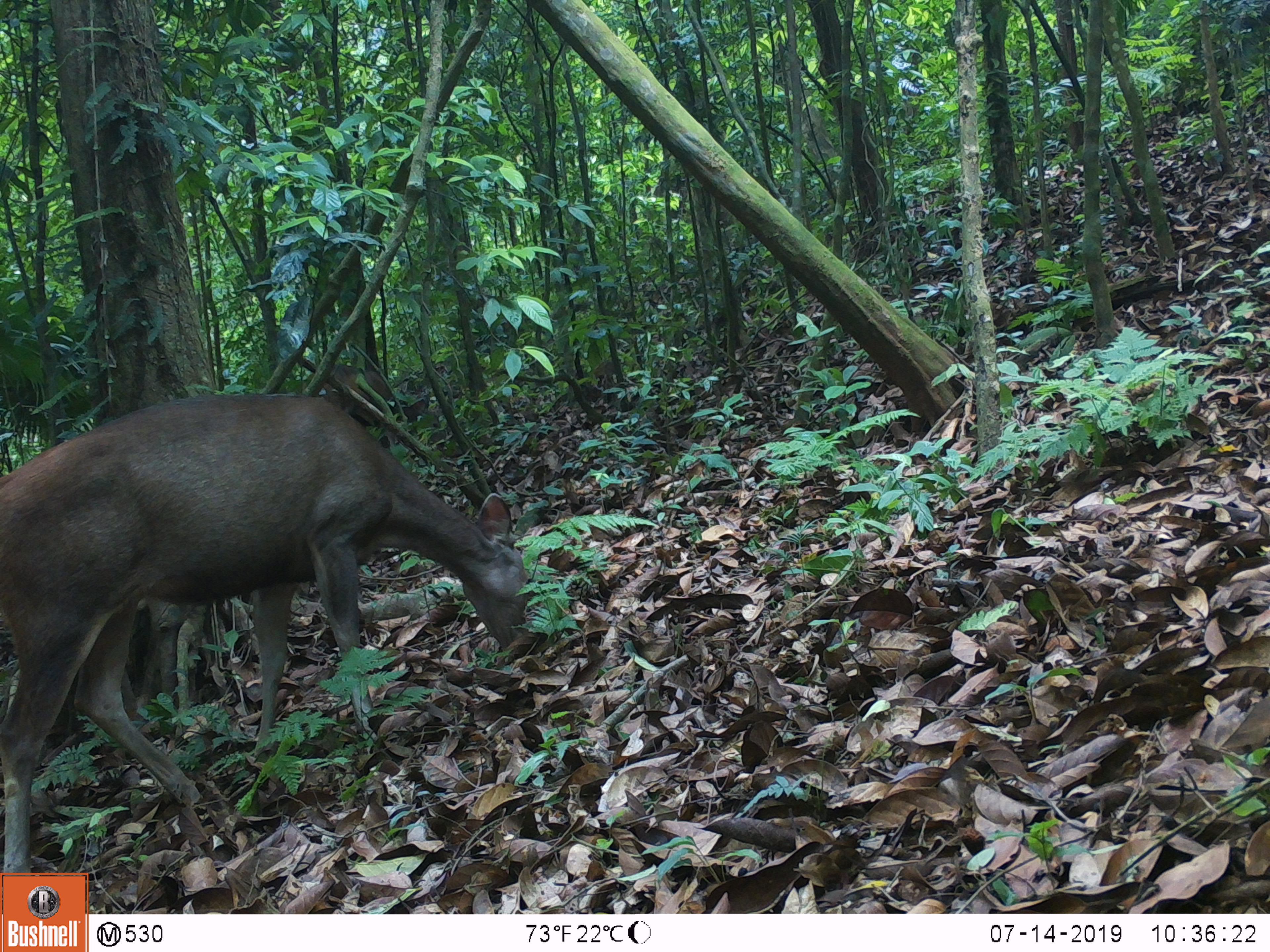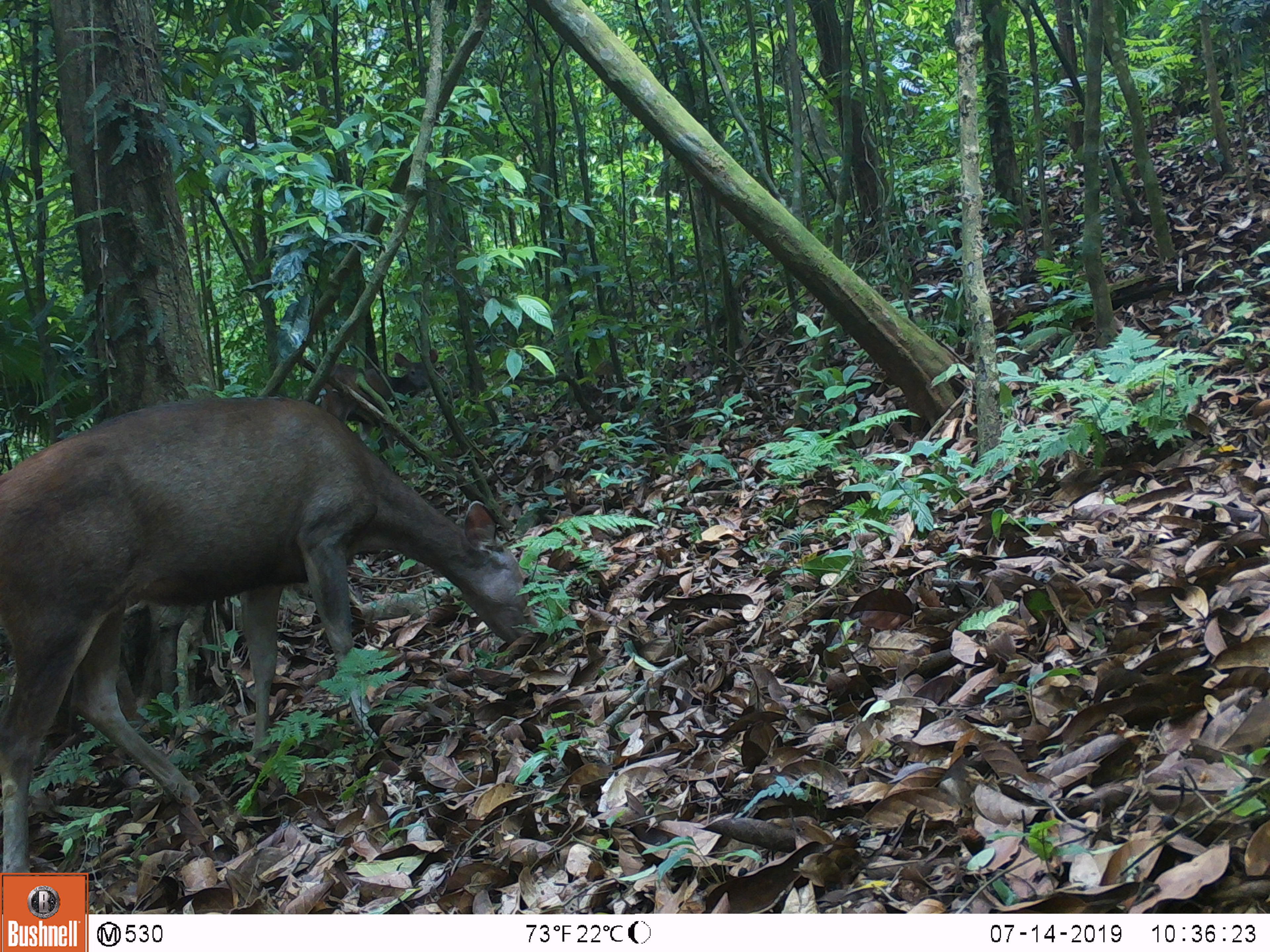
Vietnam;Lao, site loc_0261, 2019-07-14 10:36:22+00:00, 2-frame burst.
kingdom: Animalia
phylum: Chordata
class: Mammalia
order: Artiodactyla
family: Cervidae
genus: Rusa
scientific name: Rusa unicolor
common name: sambar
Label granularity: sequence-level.